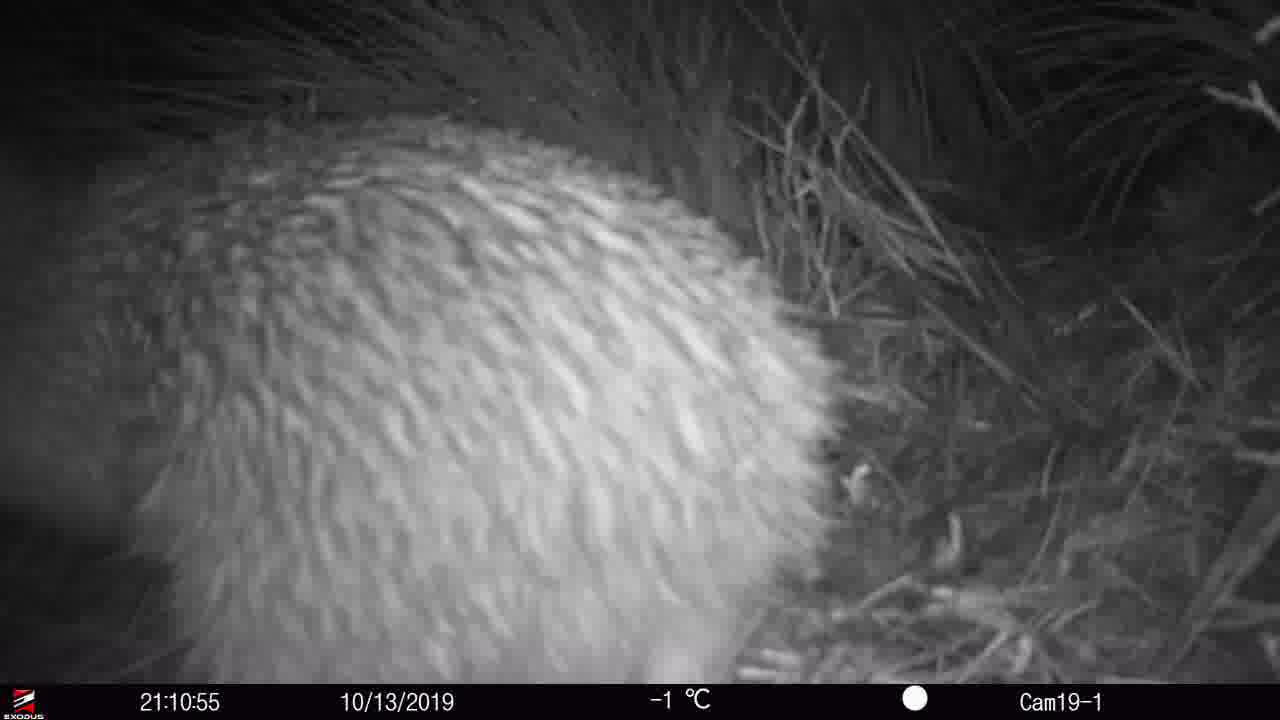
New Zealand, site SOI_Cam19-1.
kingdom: Animalia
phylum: Chordata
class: Aves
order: Apterygiformes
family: Apterygidae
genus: Apteryx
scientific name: Apteryx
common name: kiwi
Kiwi (Apteryx).